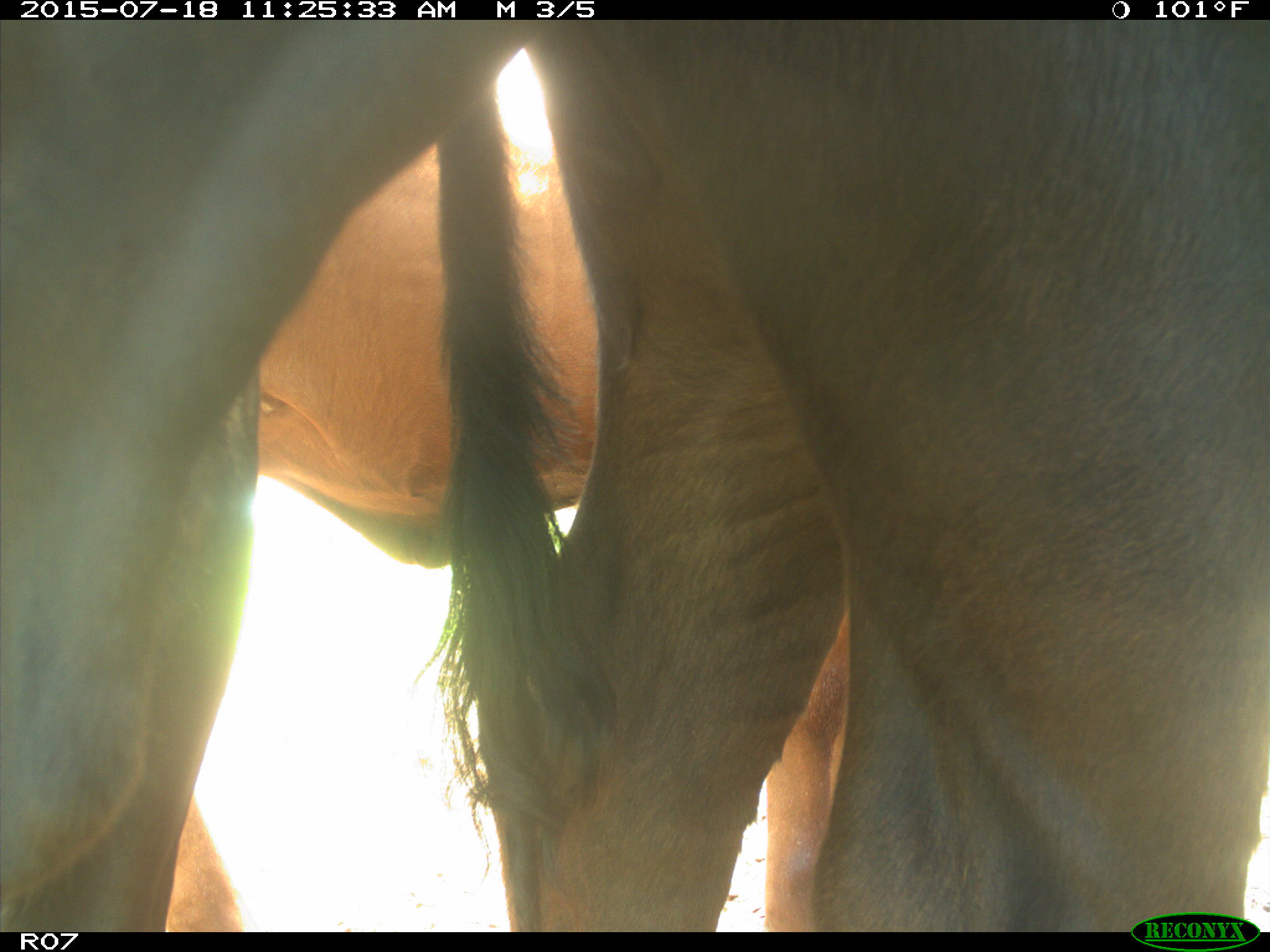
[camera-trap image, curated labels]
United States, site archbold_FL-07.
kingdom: Animalia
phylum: Chordata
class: Mammalia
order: Artiodactyla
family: Bovidae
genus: Bos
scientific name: Bos taurus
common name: domestic cow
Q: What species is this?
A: Bos taurus (domestic cow).